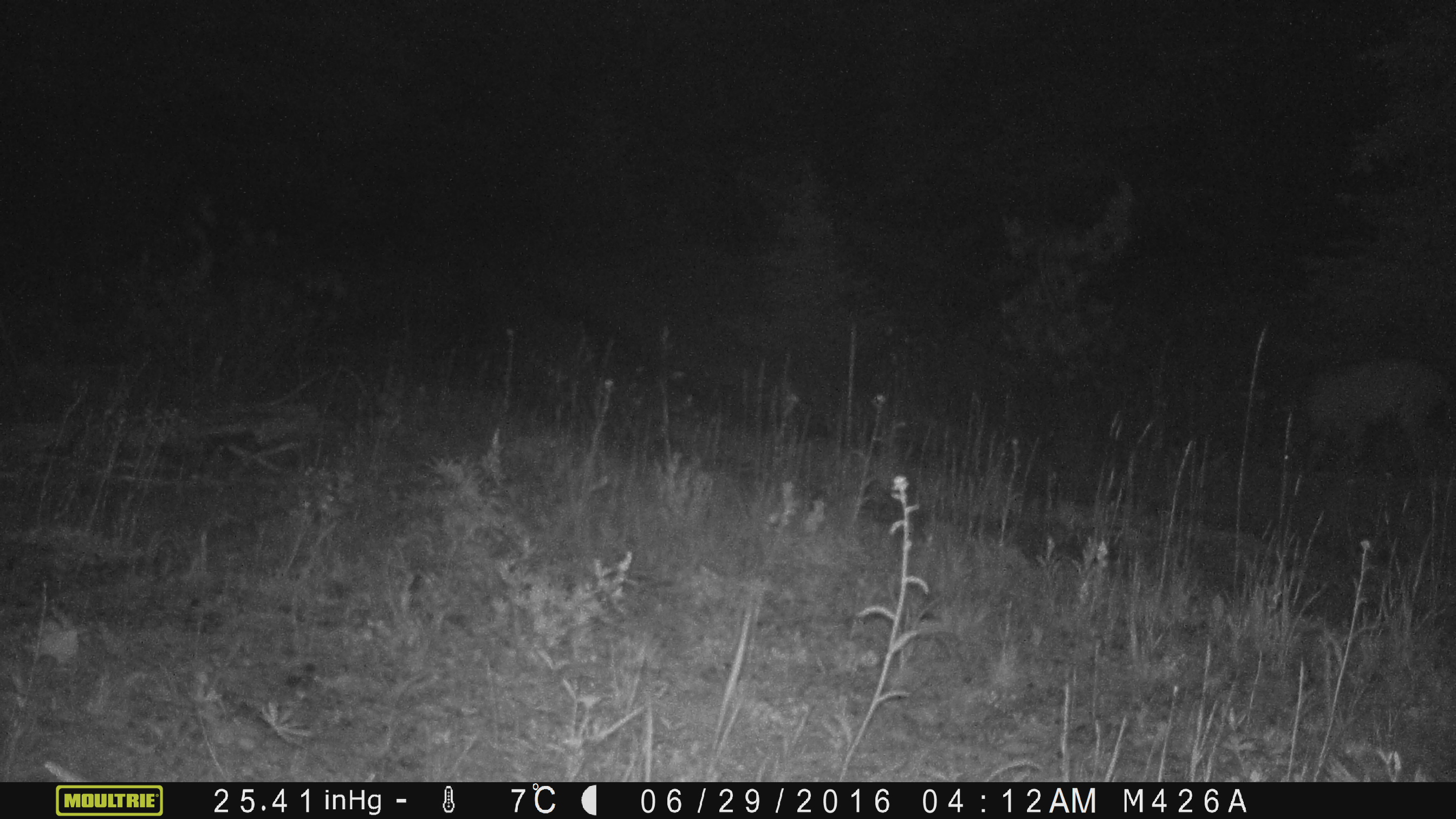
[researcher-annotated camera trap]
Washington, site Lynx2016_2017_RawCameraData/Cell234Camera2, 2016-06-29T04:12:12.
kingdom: Animalia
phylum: Chordata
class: Mammalia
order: Artiodactyla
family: Cervidae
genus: Odocoileus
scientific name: Odocoileus hemionus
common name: mule deer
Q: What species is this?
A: Odocoileus hemionus (mule deer).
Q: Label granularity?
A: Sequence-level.